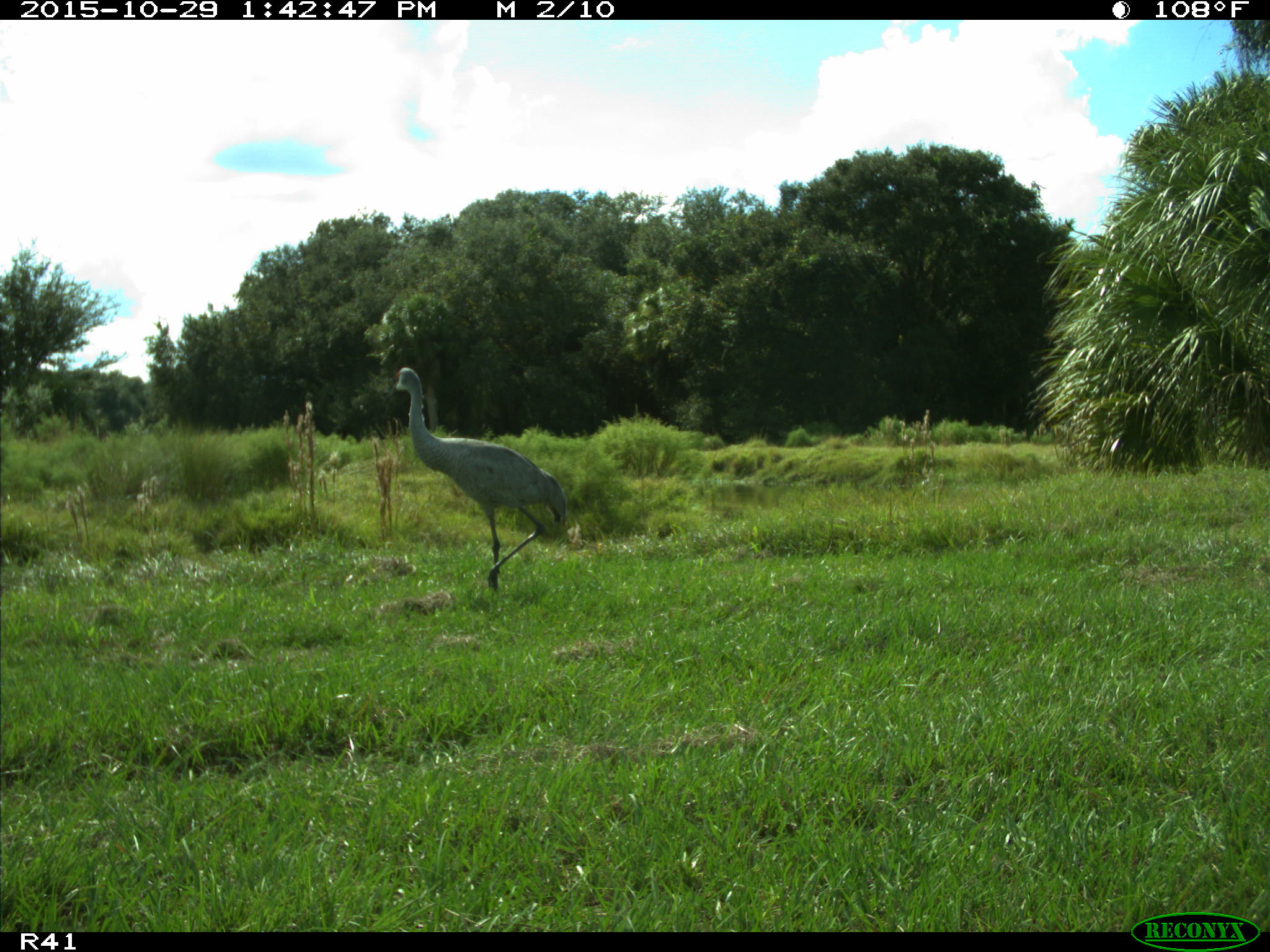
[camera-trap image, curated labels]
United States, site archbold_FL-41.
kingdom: Animalia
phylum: Chordata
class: Aves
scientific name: Aves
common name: birds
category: unidentified bird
Unidentified bird (birds) (Aves).